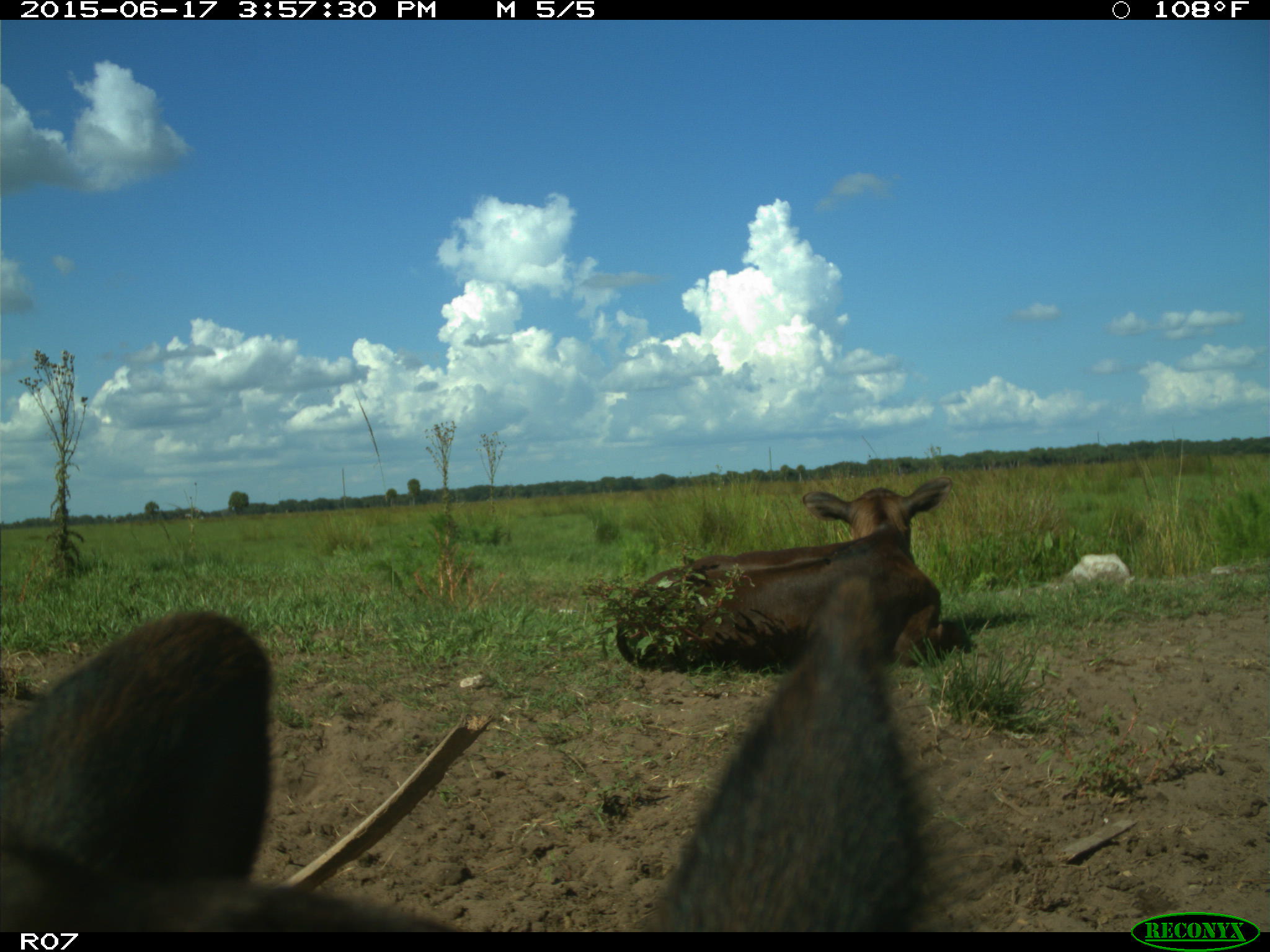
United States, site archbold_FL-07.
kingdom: Animalia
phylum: Chordata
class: Mammalia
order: Artiodactyla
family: Bovidae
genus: Bos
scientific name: Bos taurus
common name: domestic cow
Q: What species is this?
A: Bos taurus (domestic cow).